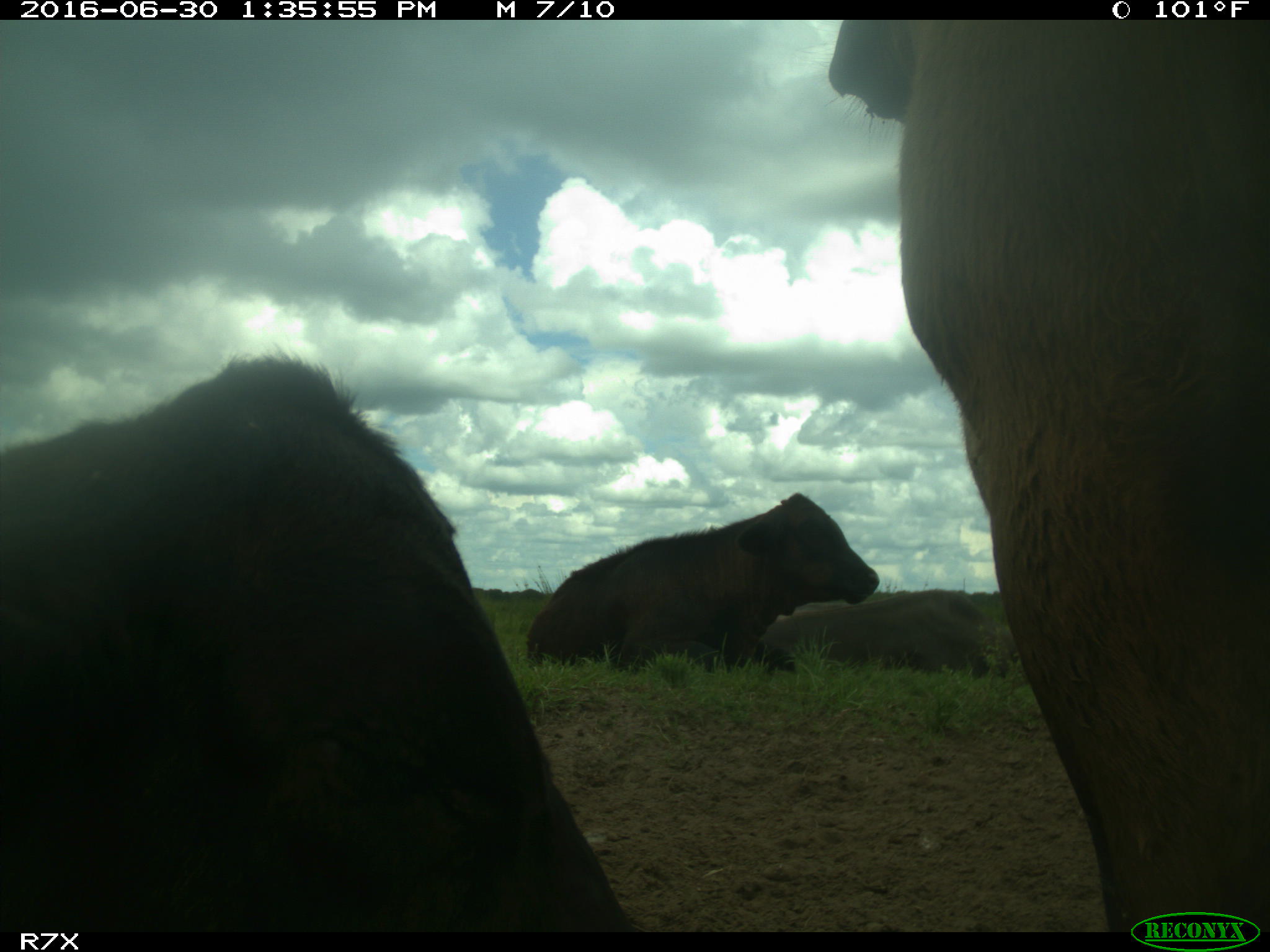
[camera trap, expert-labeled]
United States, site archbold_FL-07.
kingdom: Animalia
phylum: Chordata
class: Mammalia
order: Artiodactyla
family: Bovidae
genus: Bos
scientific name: Bos taurus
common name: domestic cow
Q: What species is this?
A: Bos taurus (domestic cow).